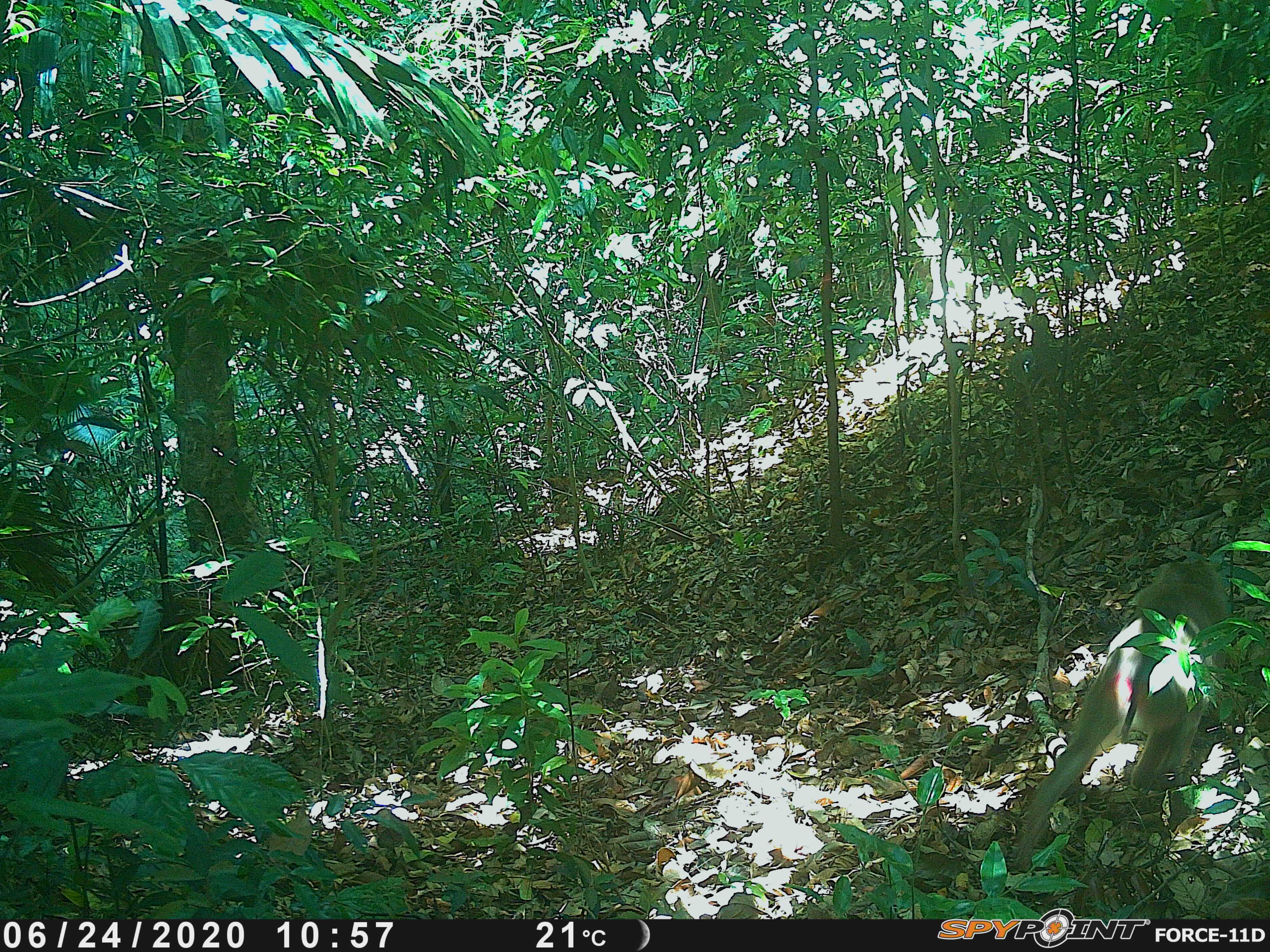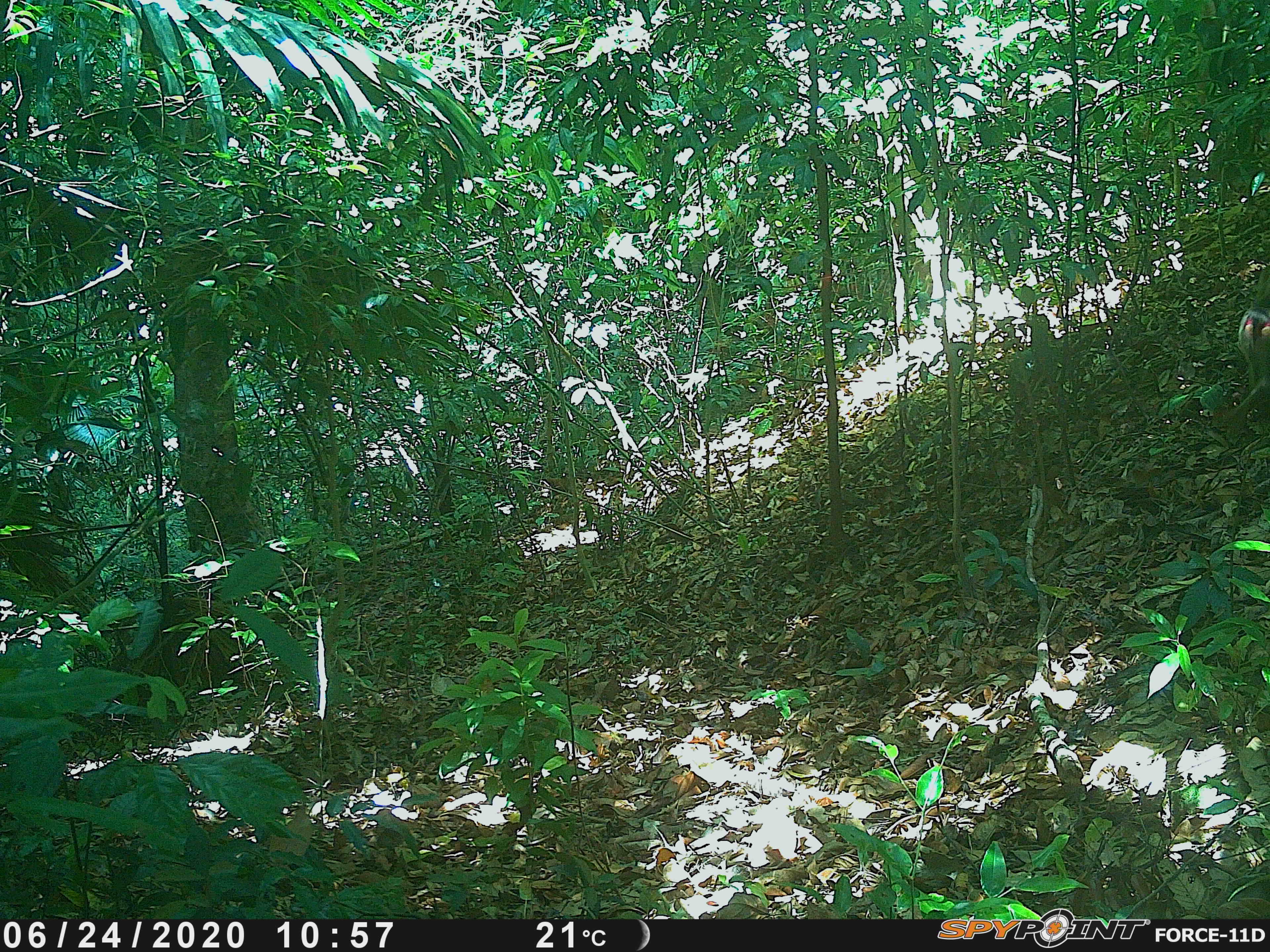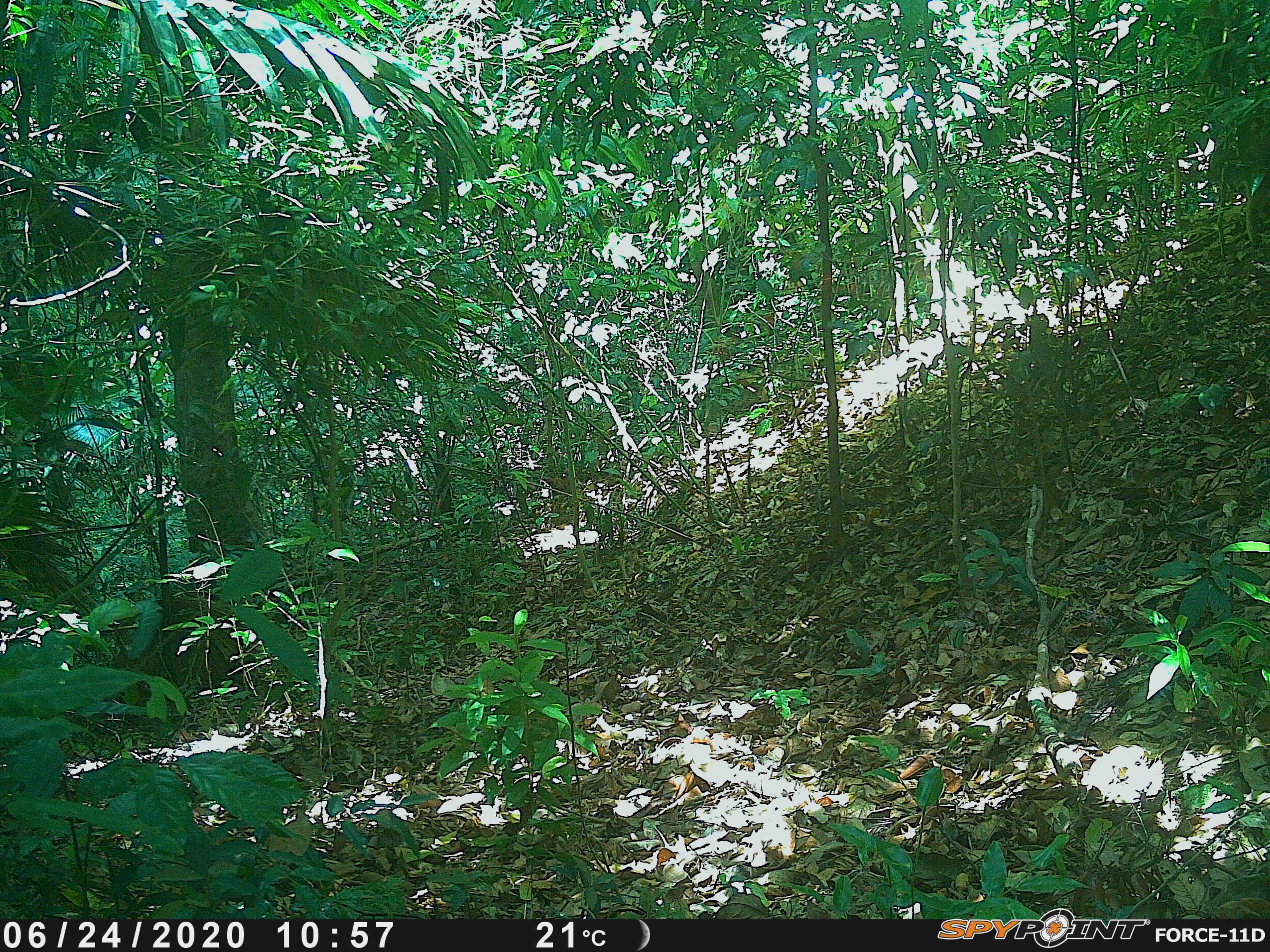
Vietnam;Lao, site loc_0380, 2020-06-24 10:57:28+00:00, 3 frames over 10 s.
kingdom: Animalia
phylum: Chordata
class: Mammalia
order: Primates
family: Cercopithecidae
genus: Macaca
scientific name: Macaca nemestrina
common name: pig-tailed macaque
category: pig tailed macaque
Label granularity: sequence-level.